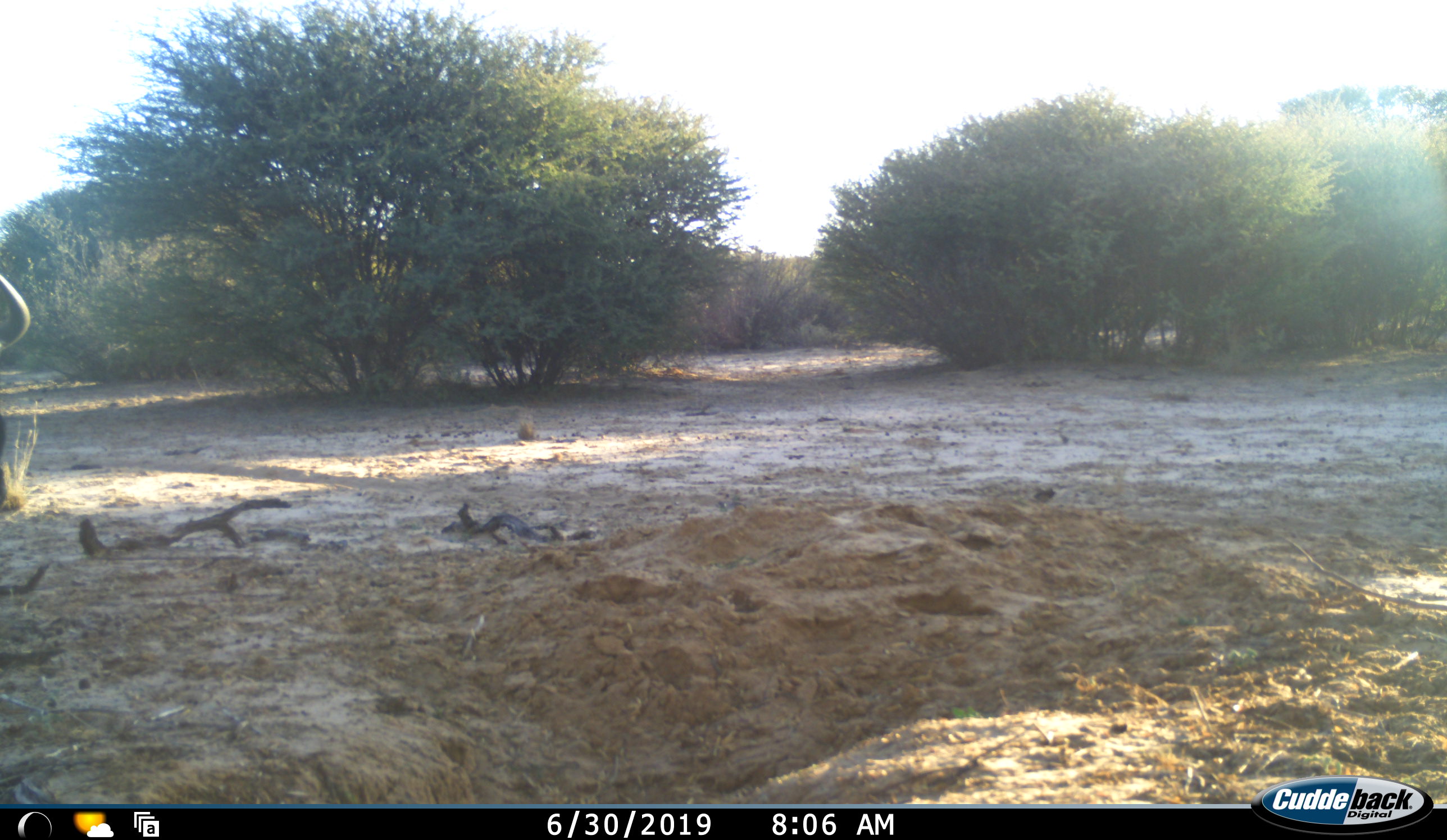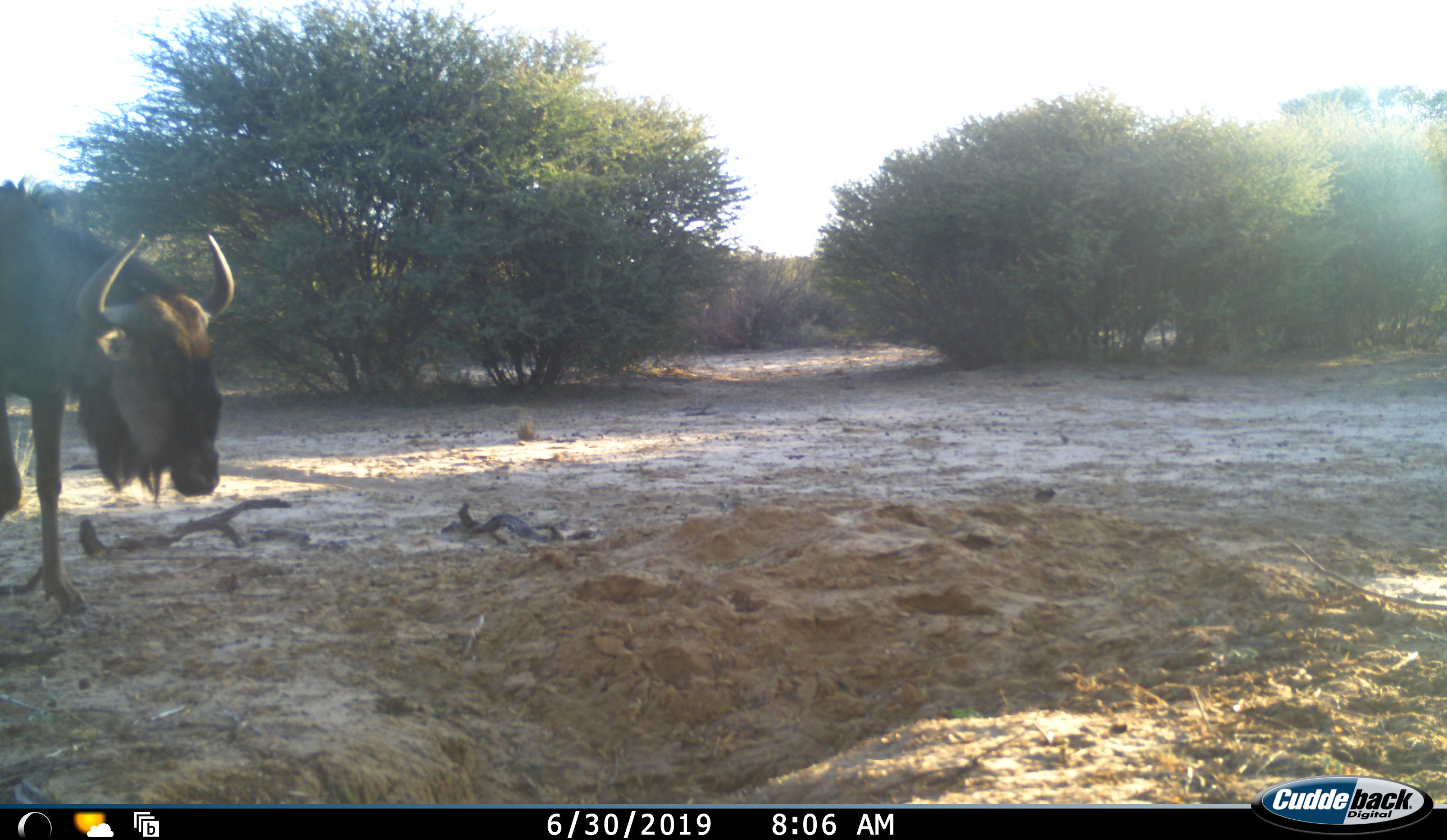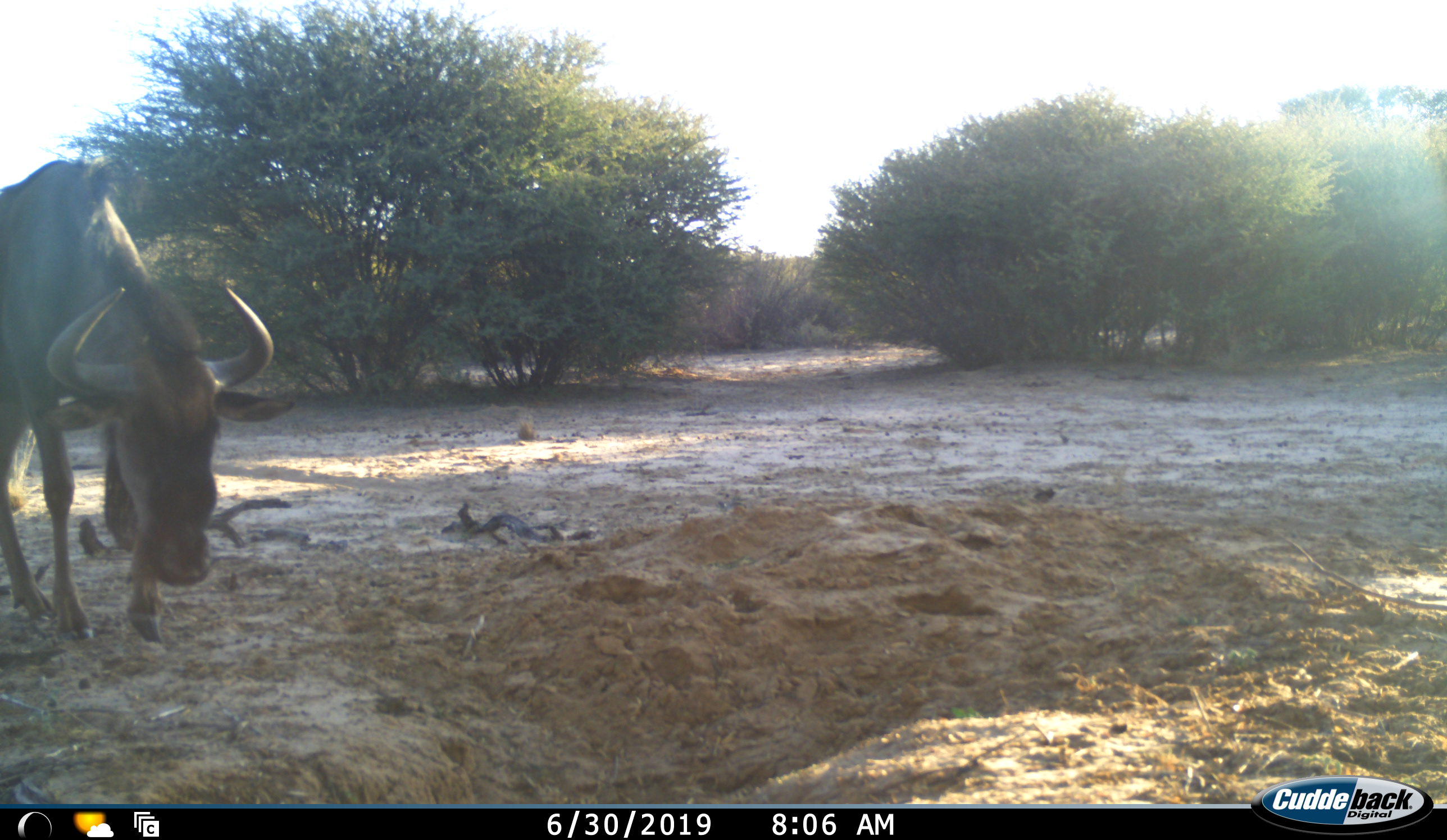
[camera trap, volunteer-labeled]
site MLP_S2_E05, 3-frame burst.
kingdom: Animalia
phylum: Chordata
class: Mammalia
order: Artiodactyla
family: Bovidae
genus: Connochaetes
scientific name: Connochaetes taurinus taurinus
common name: blue wildebeest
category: wildebeestblue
Wildebeestblue (blue wildebeest) (Connochaetes taurinus taurinus), count 1. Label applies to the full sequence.